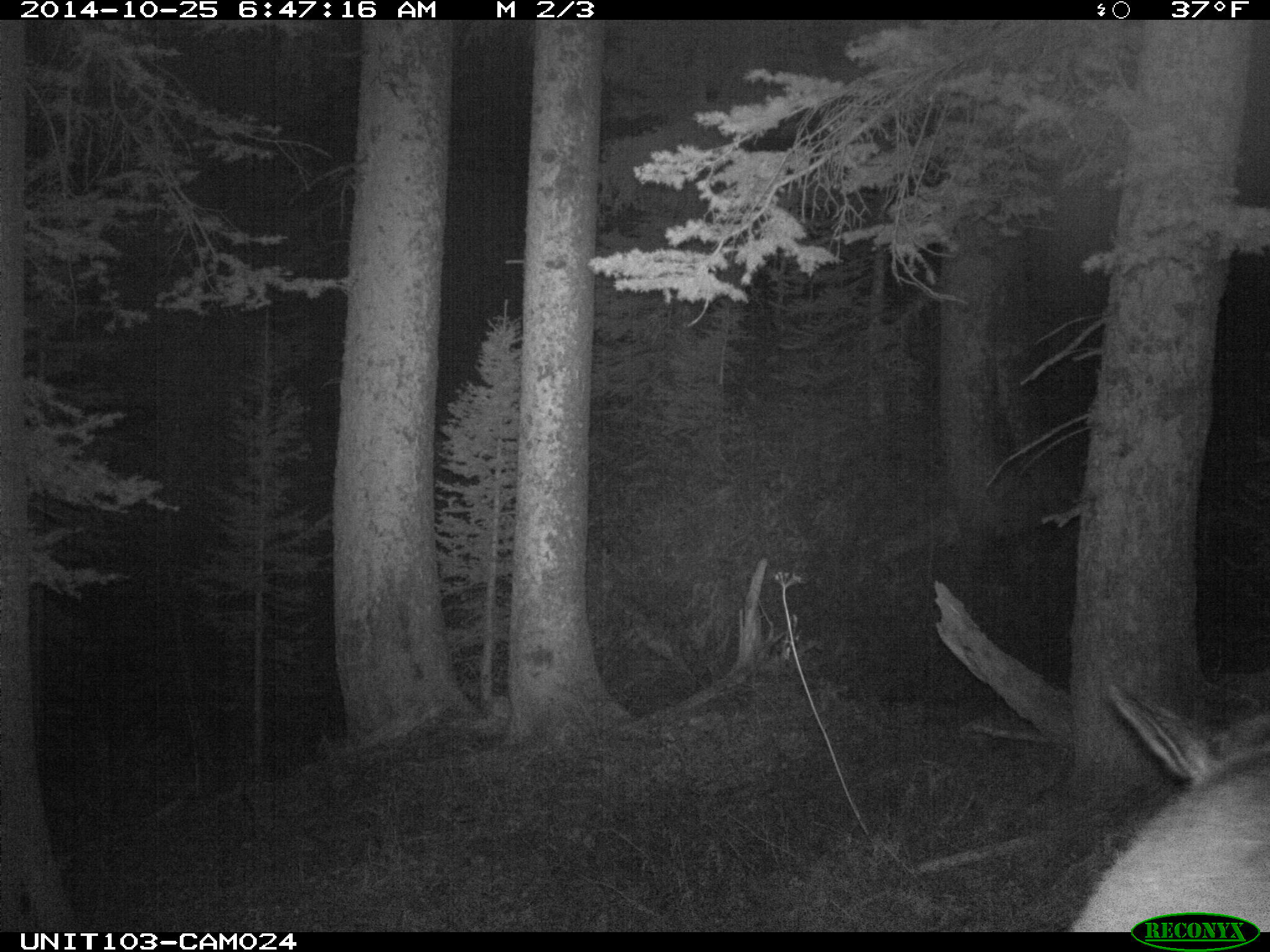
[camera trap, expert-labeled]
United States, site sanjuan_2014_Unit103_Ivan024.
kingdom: Animalia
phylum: Chordata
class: Mammalia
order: Artiodactyla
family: Cervidae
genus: Cervus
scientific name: Cervus elaphus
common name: red deer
Cervus elaphus (red deer).